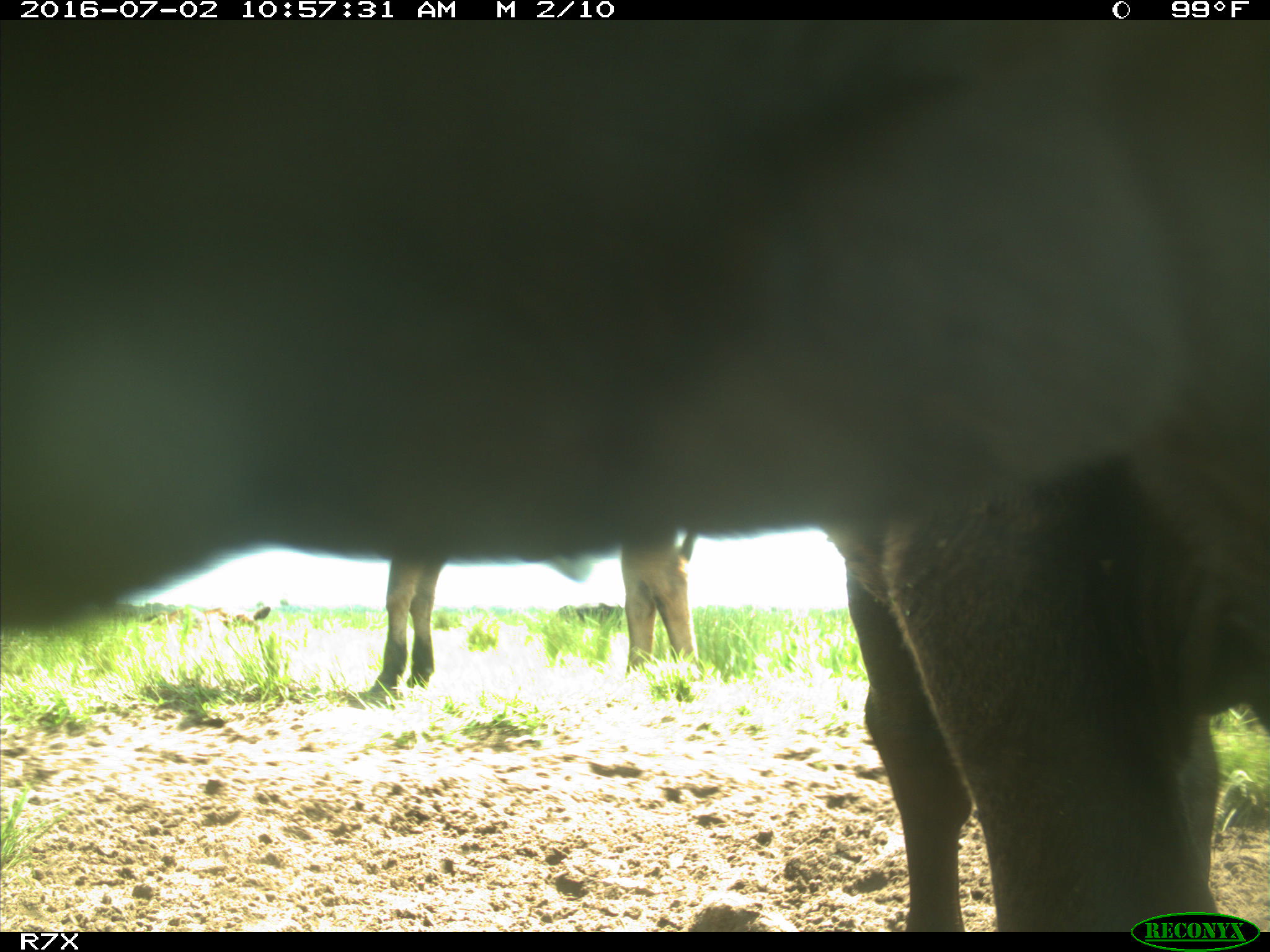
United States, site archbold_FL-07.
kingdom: Animalia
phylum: Chordata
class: Mammalia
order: Artiodactyla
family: Bovidae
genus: Bos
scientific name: Bos taurus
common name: domestic cow